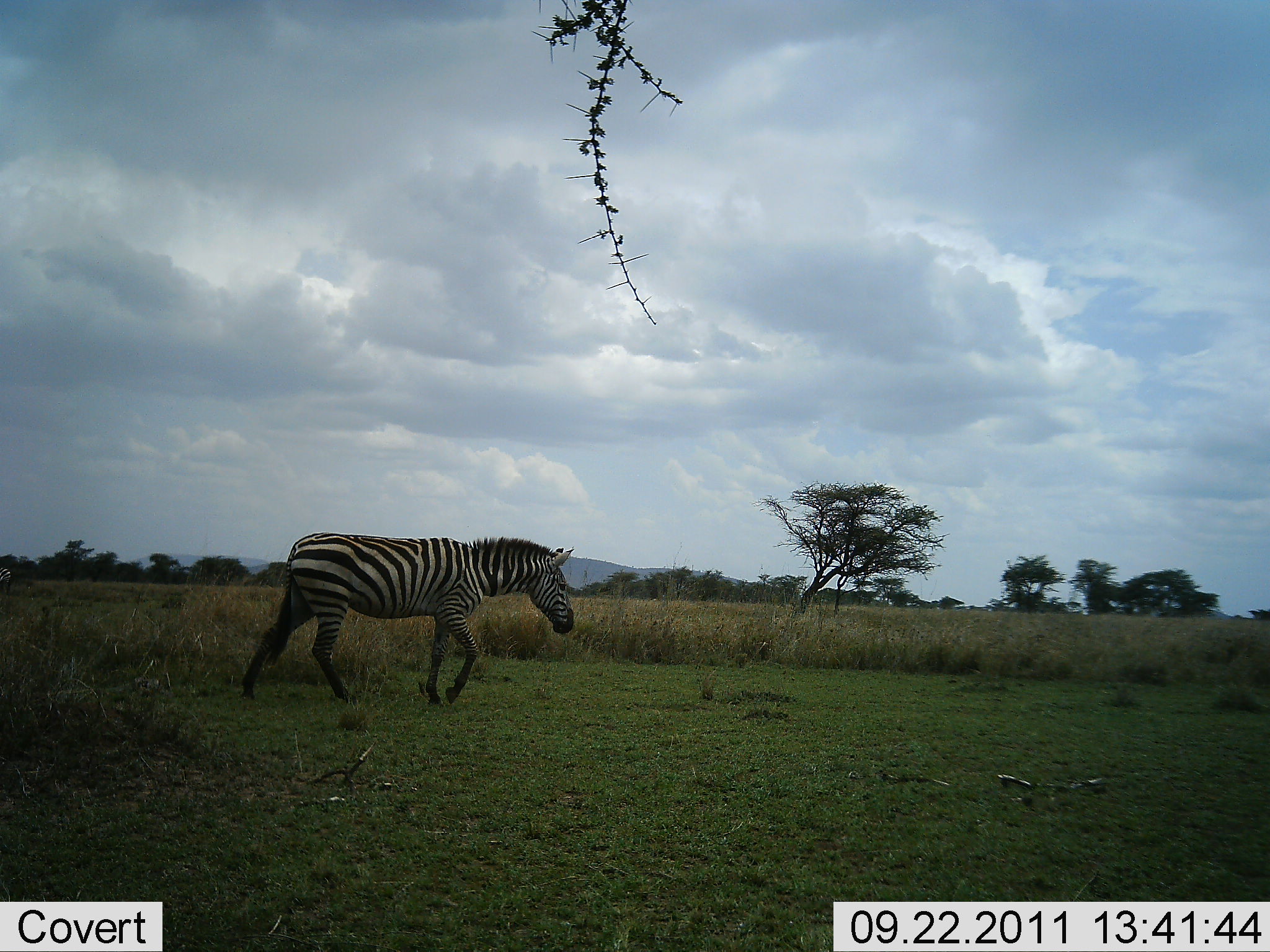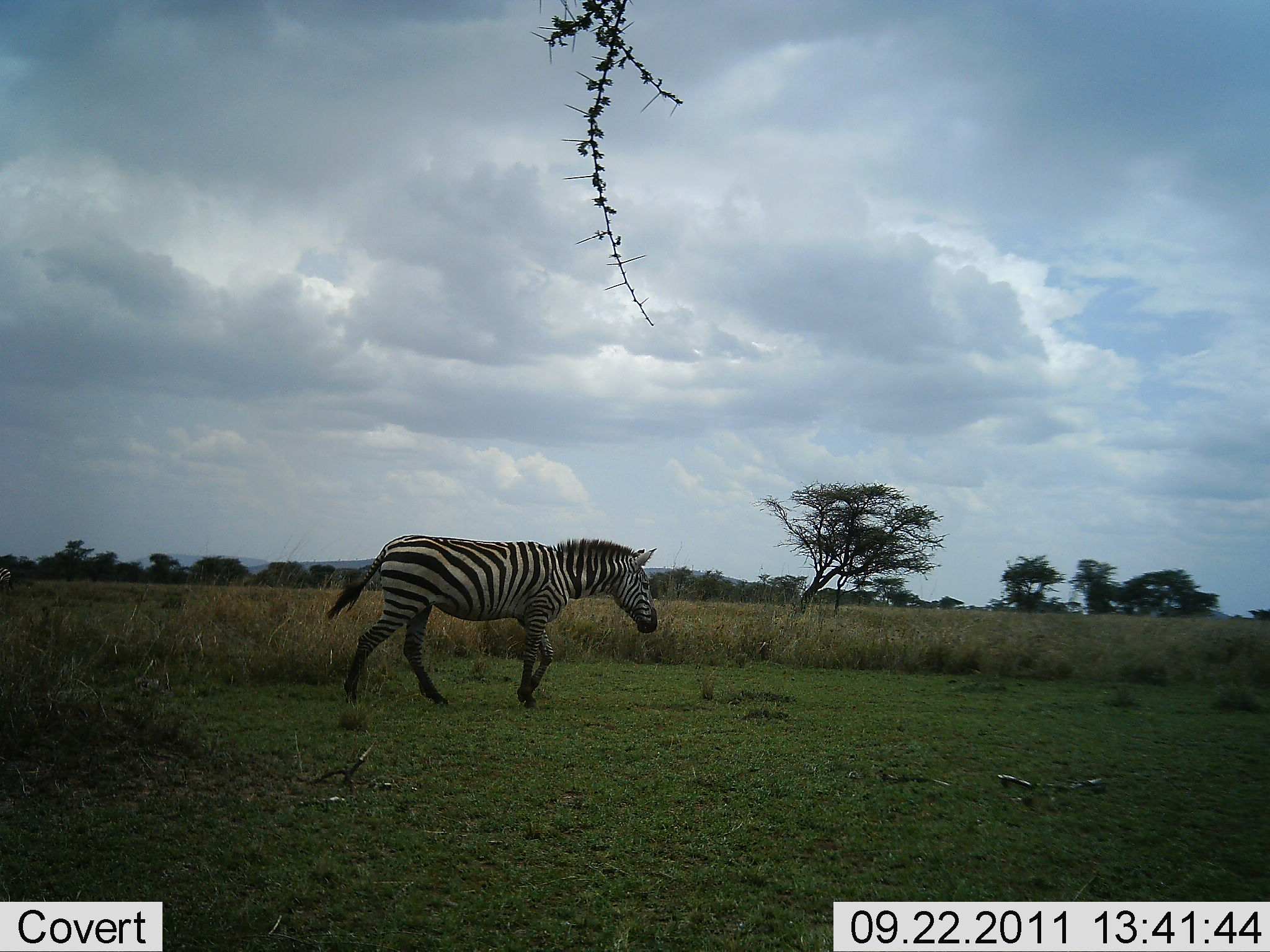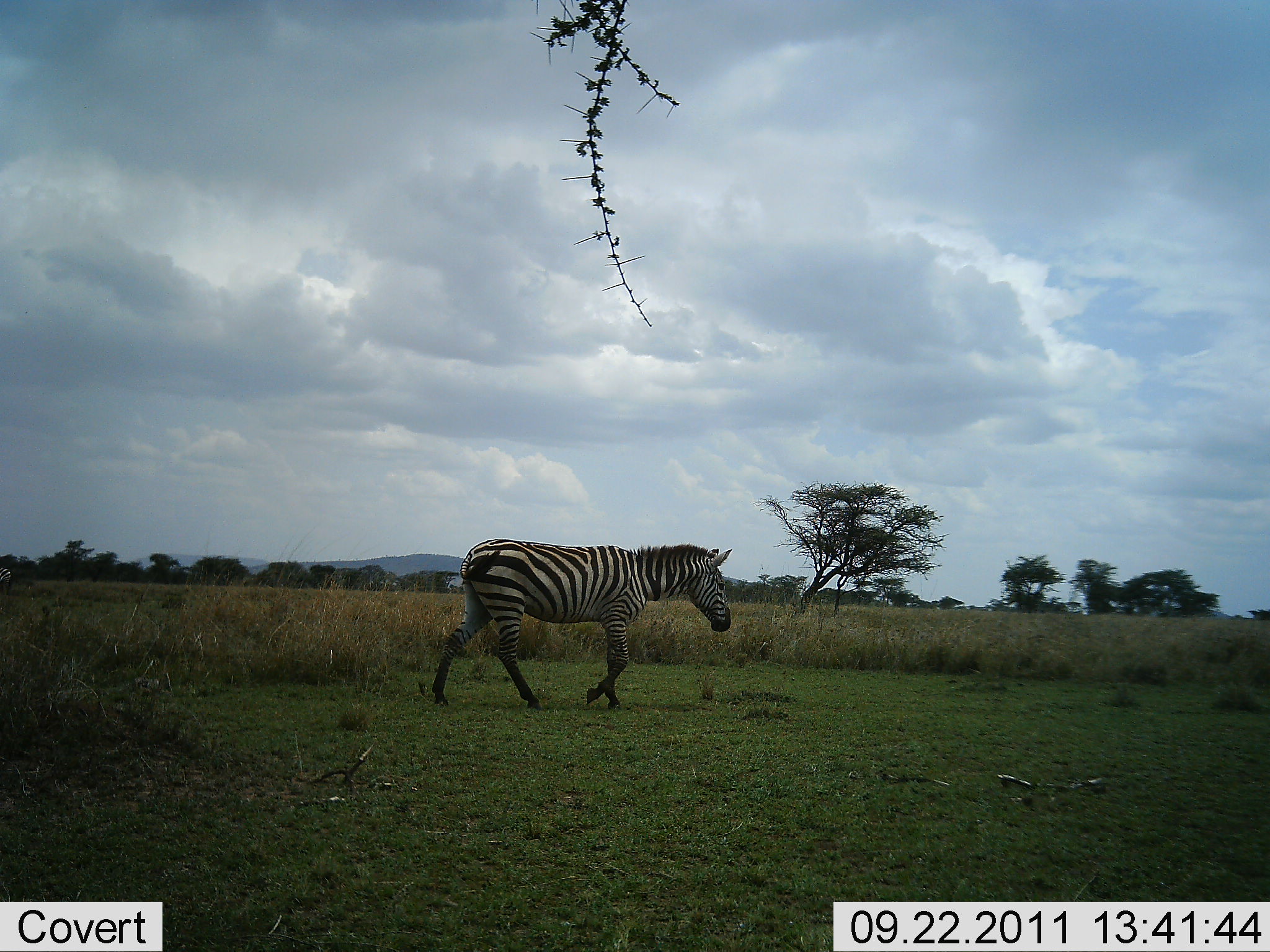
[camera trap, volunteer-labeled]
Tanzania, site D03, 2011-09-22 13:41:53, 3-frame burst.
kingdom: Animalia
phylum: Chordata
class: Mammalia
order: Perissodactyla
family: Equidae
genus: Equus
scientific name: Equus quagga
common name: plains zebra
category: zebra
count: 1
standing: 9%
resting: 0%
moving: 91%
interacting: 0%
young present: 0%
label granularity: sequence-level